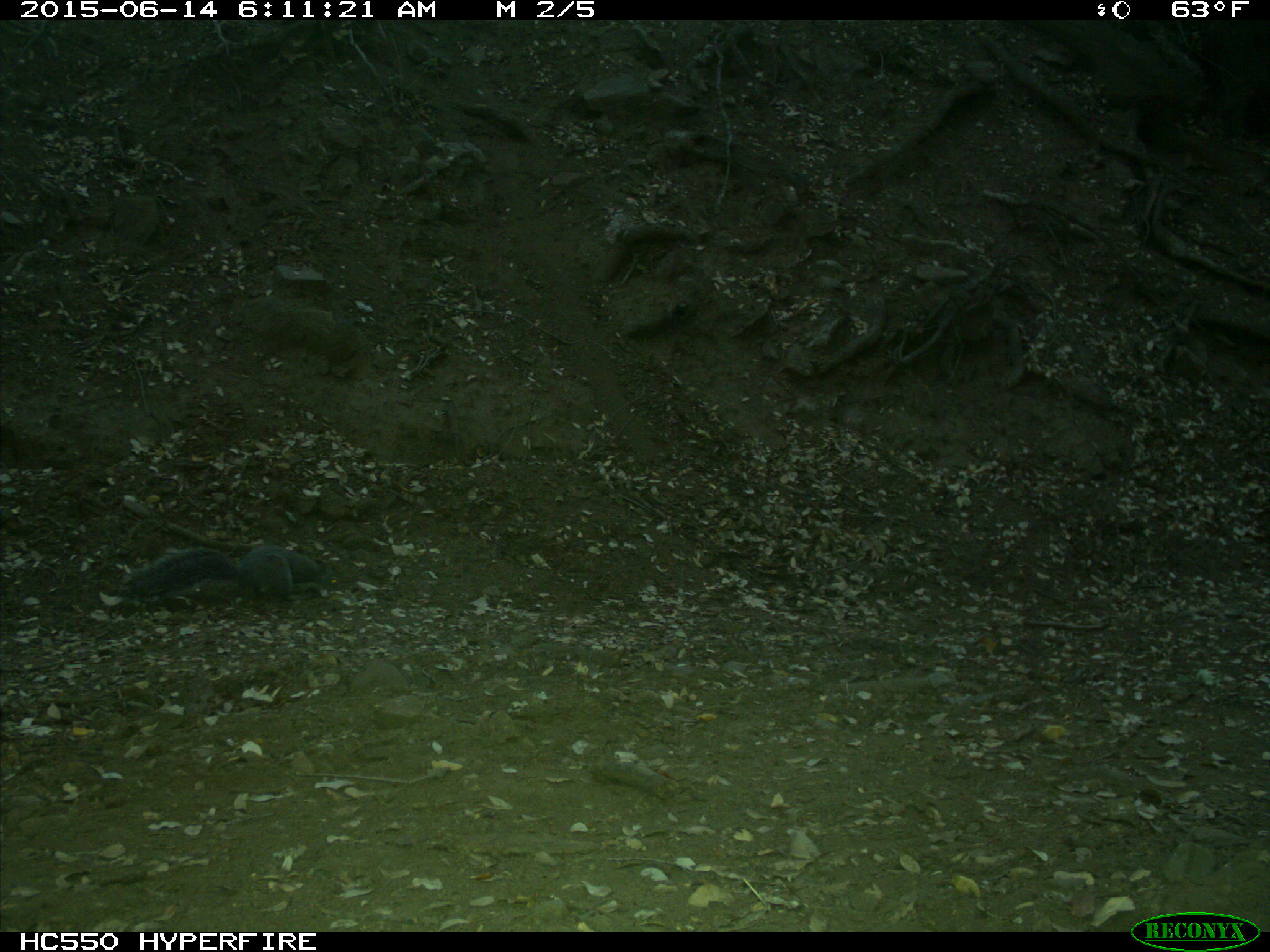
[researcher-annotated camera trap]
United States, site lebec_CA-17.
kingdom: Animalia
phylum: Chordata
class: Mammalia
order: Rodentia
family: Sciuridae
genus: Sciurus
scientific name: Sciurus carolinensis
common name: eastern gray squirrel